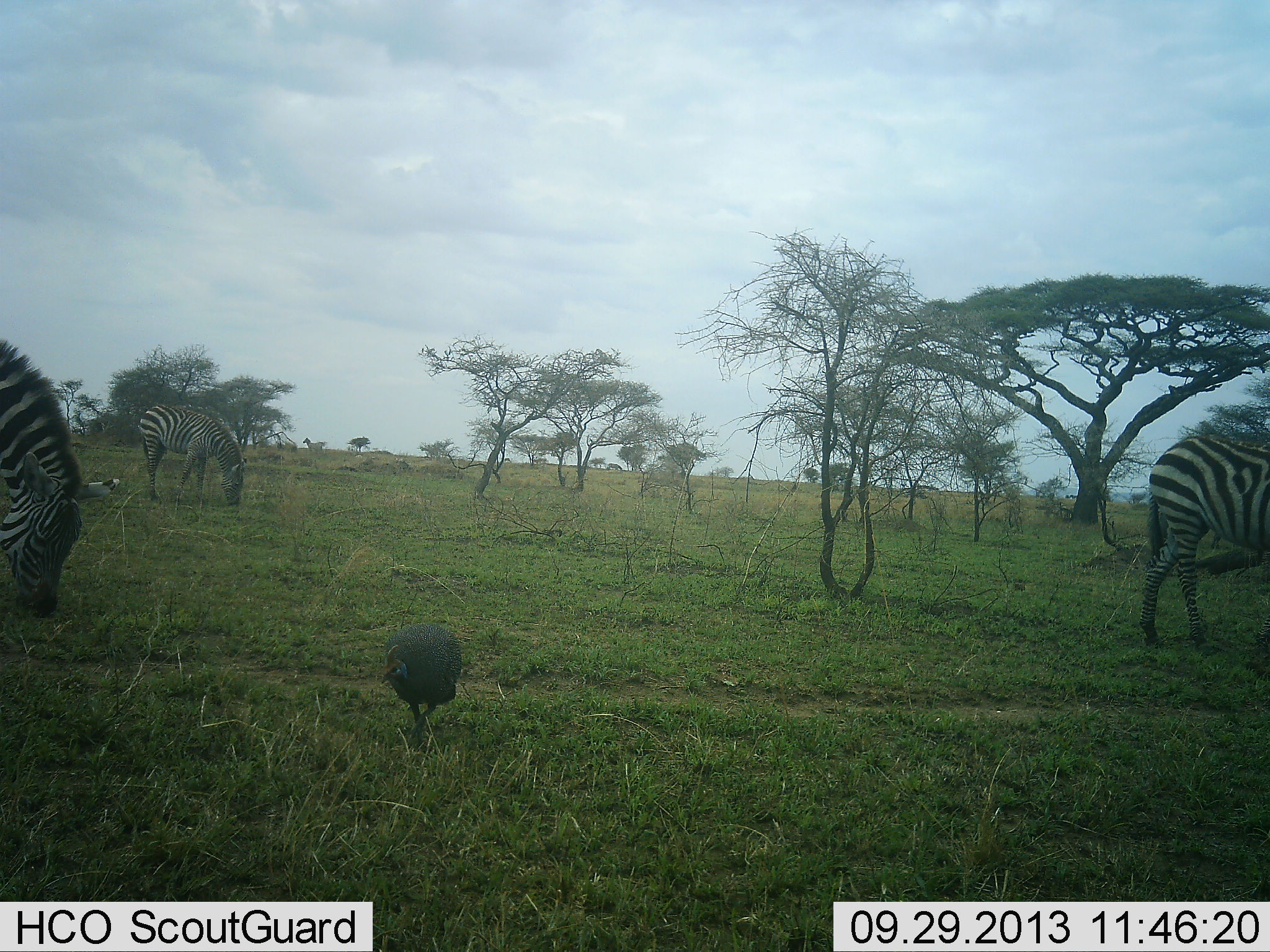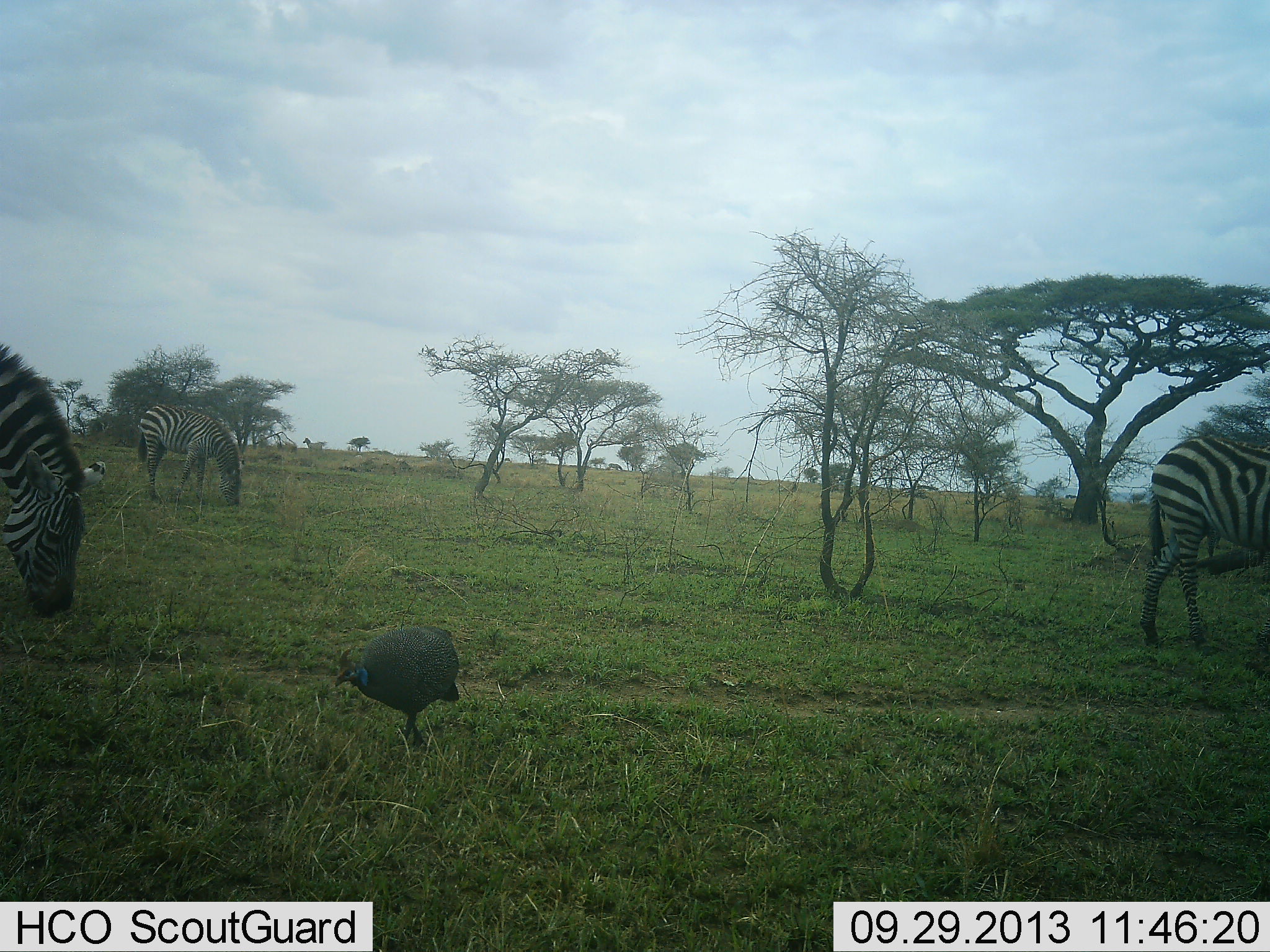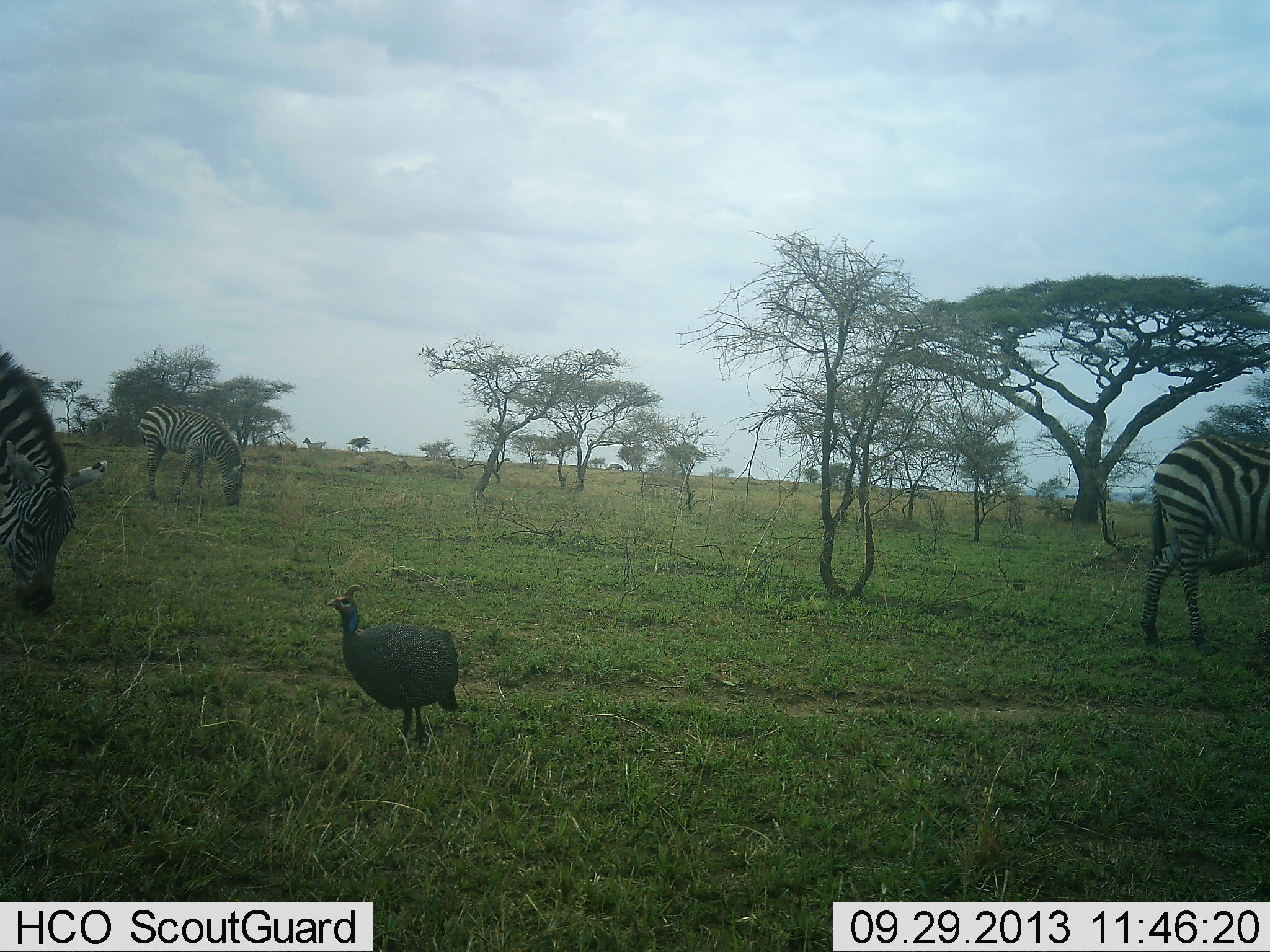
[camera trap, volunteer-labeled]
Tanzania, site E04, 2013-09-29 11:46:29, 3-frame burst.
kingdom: Animalia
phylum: Chordata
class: Aves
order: Galliformes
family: Numididae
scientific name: Numididae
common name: guinea fowl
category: guineafowl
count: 1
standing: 21%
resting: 0%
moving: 53%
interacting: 0%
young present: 0%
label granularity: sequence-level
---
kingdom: Animalia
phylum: Chordata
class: Mammalia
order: Perissodactyla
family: Equidae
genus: Equus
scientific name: Equus quagga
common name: plains zebra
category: zebra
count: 3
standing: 26%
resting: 9%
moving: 4%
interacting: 0%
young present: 0%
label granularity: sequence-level